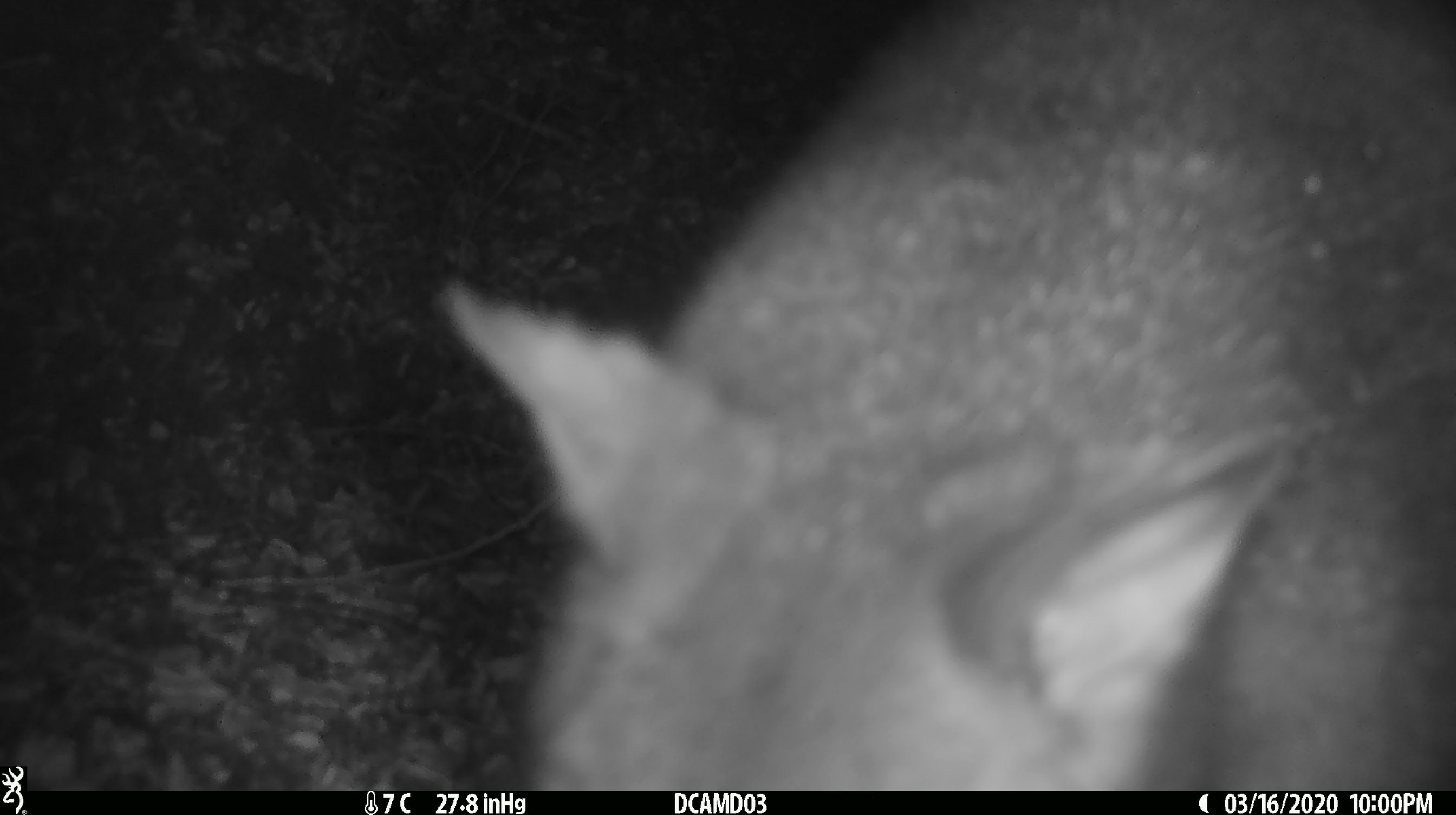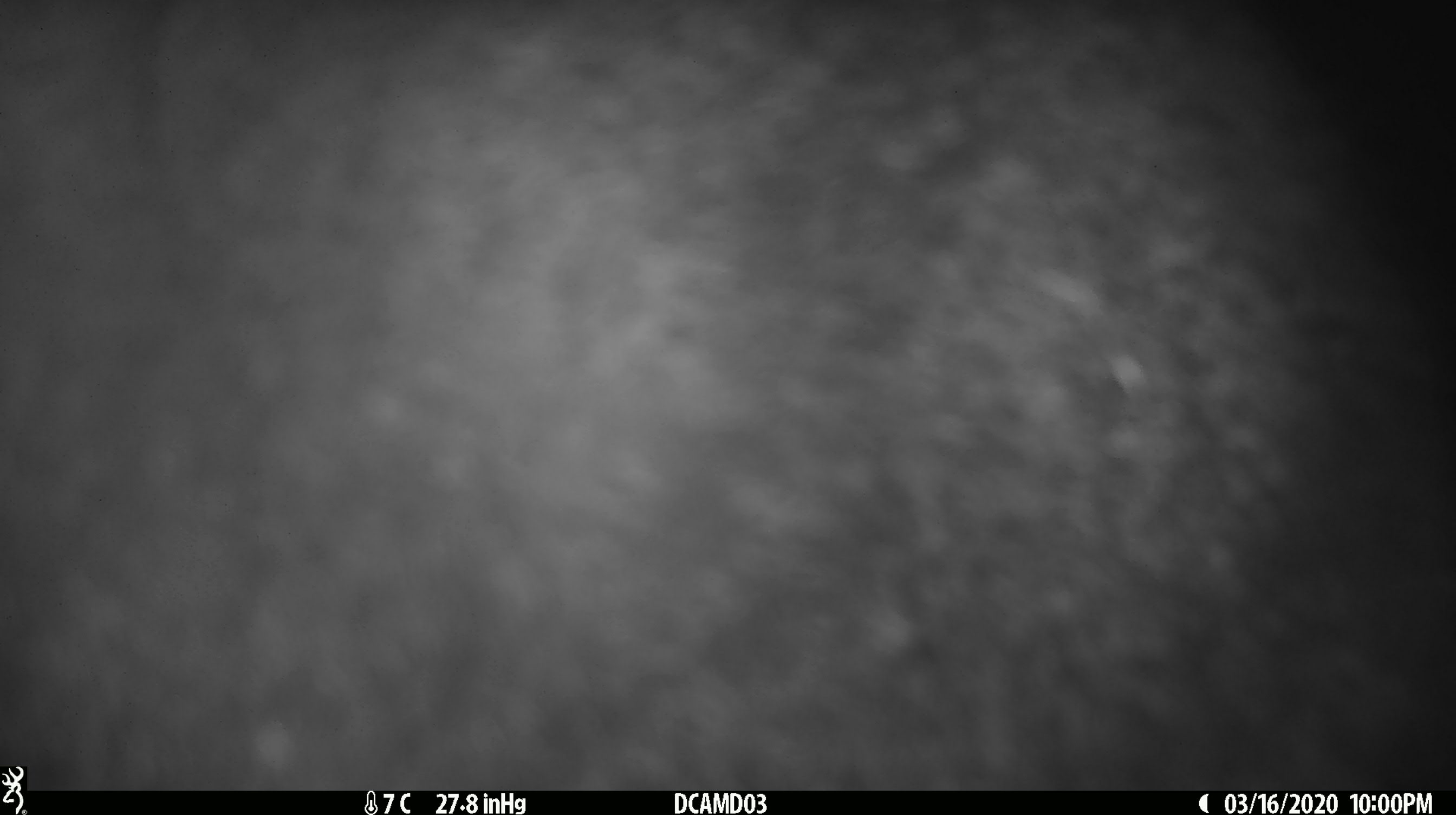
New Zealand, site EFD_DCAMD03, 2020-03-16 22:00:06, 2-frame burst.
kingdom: Animalia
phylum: Chordata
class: Mammalia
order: Diprotodontia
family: Phalangeridae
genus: Trichosurus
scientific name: Trichosurus vulpecula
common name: common brushtail possum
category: possum